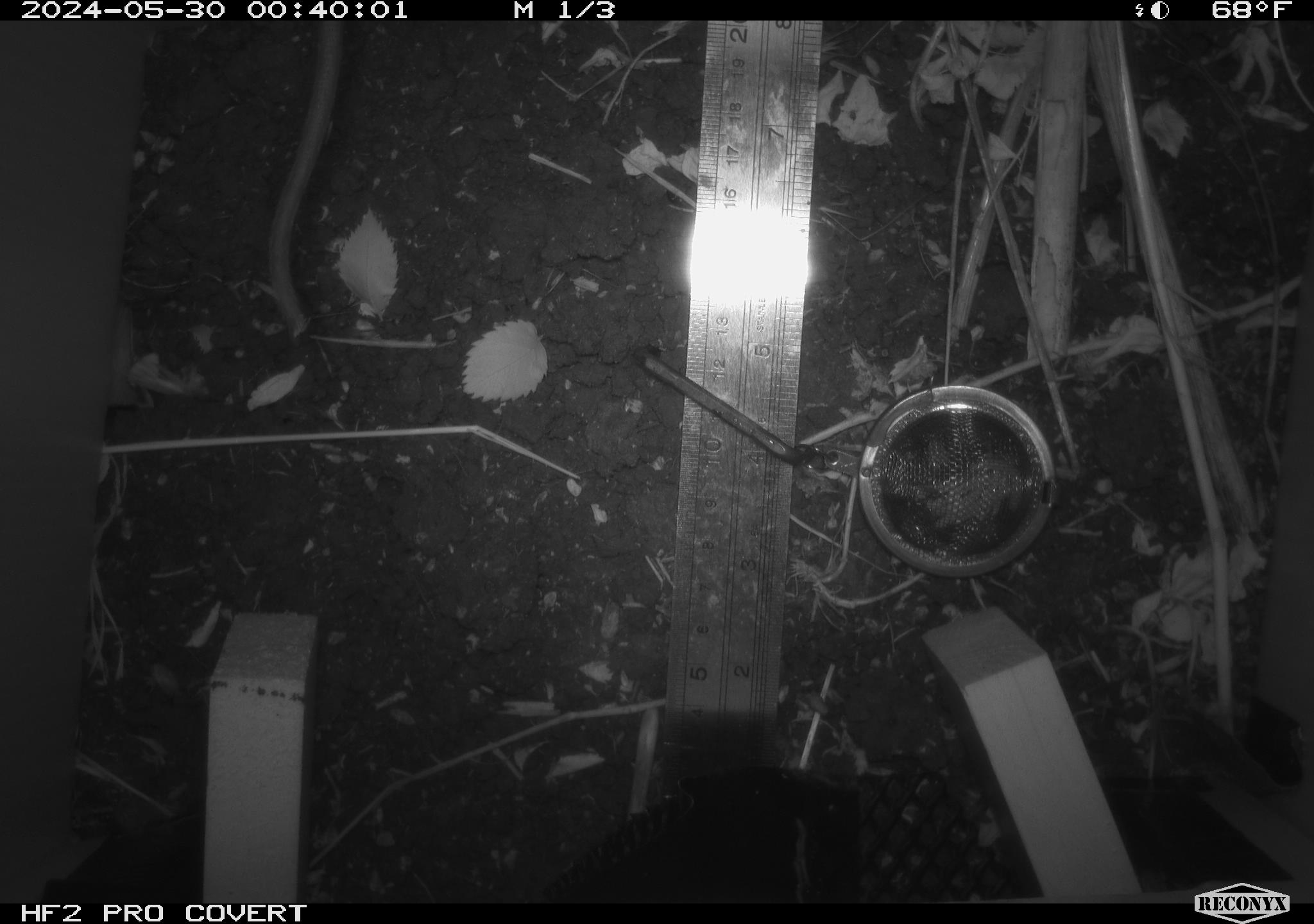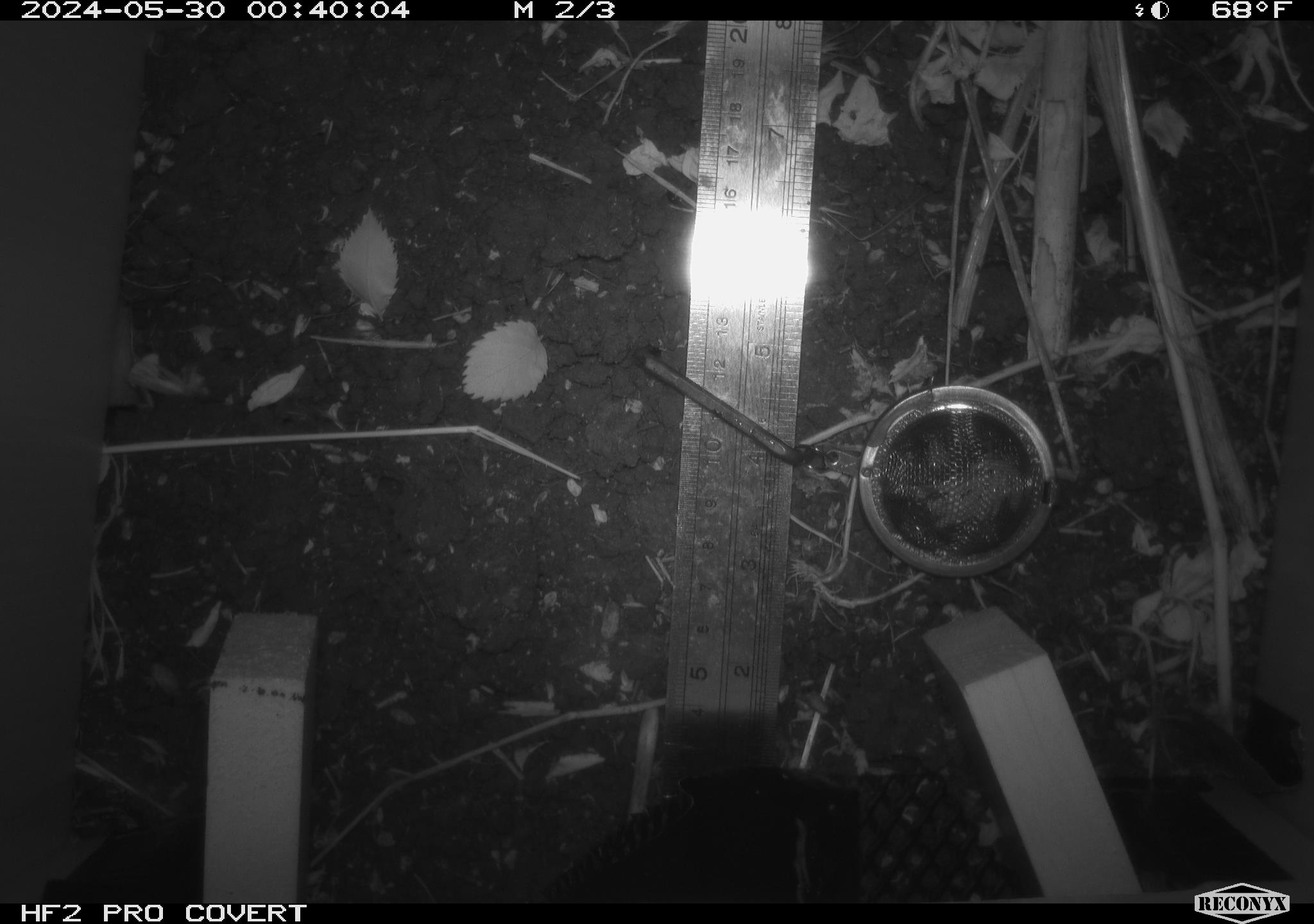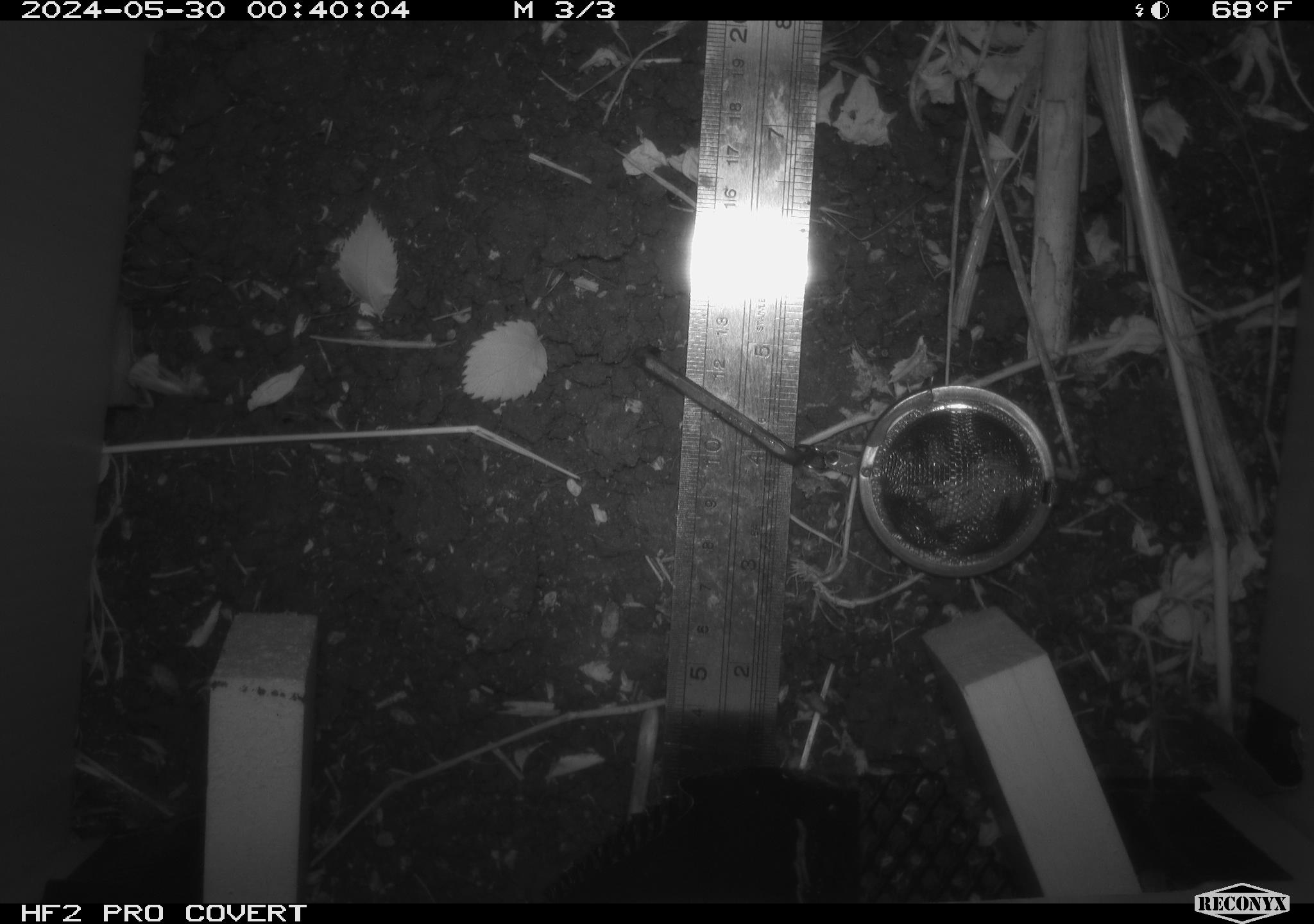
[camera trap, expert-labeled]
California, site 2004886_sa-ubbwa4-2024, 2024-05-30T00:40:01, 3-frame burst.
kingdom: Animalia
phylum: Chordata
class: Mammalia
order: Rodentia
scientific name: Rodentia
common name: woodrat or rat or mouse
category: woodrat or rat or mouse species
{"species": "woodrat or rat or mouse species (woodrat or rat or mouse) (Rodentia)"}